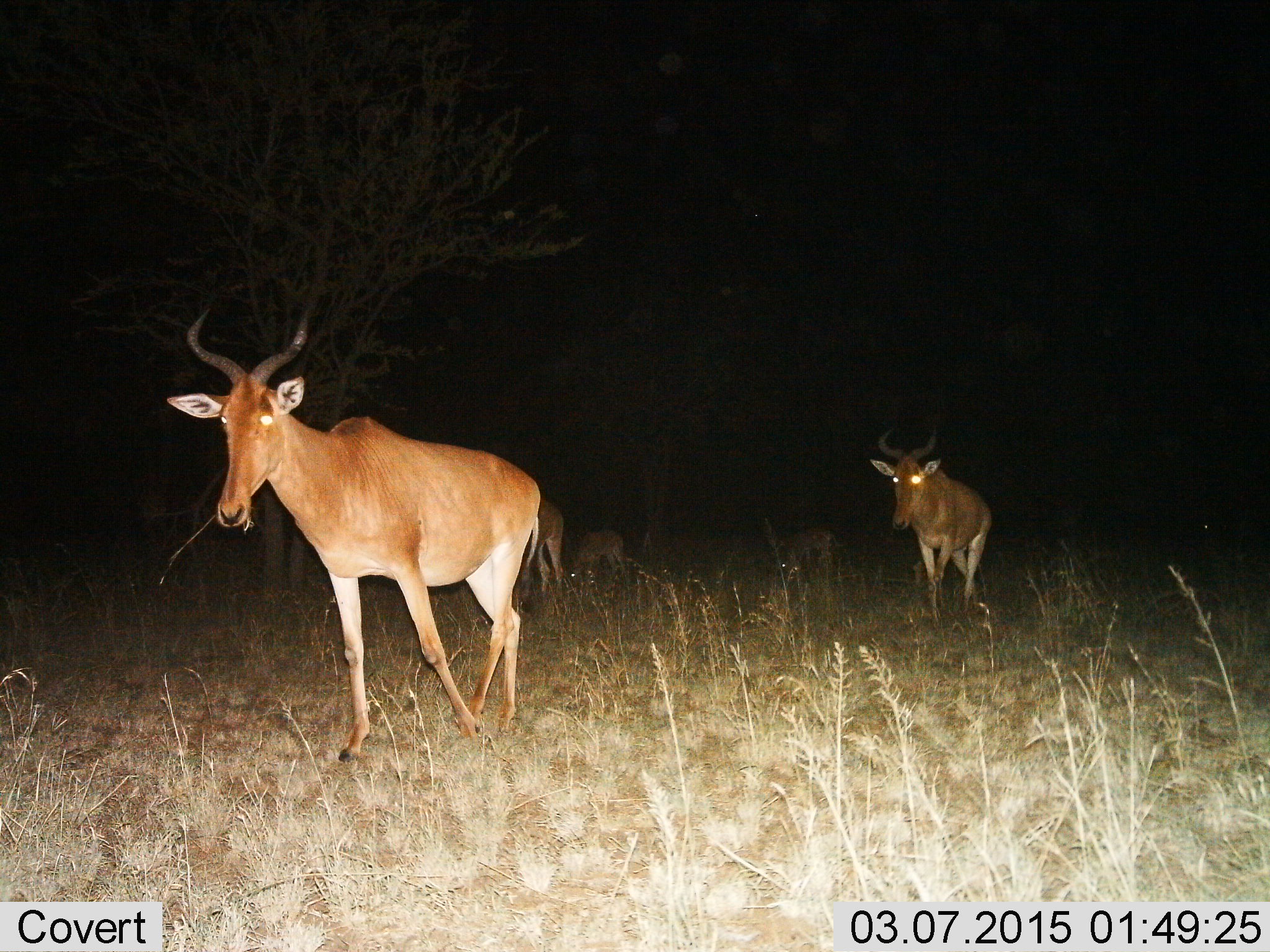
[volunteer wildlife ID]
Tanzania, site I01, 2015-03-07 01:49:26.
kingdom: Animalia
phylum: Chordata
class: Mammalia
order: Artiodactyla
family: Bovidae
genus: Alcelaphus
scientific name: Alcelaphus buselaphus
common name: hartebeest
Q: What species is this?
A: Hartebeest (Alcelaphus buselaphus).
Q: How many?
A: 2.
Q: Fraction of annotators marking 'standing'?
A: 30%.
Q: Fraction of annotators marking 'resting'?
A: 0%.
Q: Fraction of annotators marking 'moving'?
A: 90%.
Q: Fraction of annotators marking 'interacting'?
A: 0%.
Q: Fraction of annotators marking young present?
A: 10%.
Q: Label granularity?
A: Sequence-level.